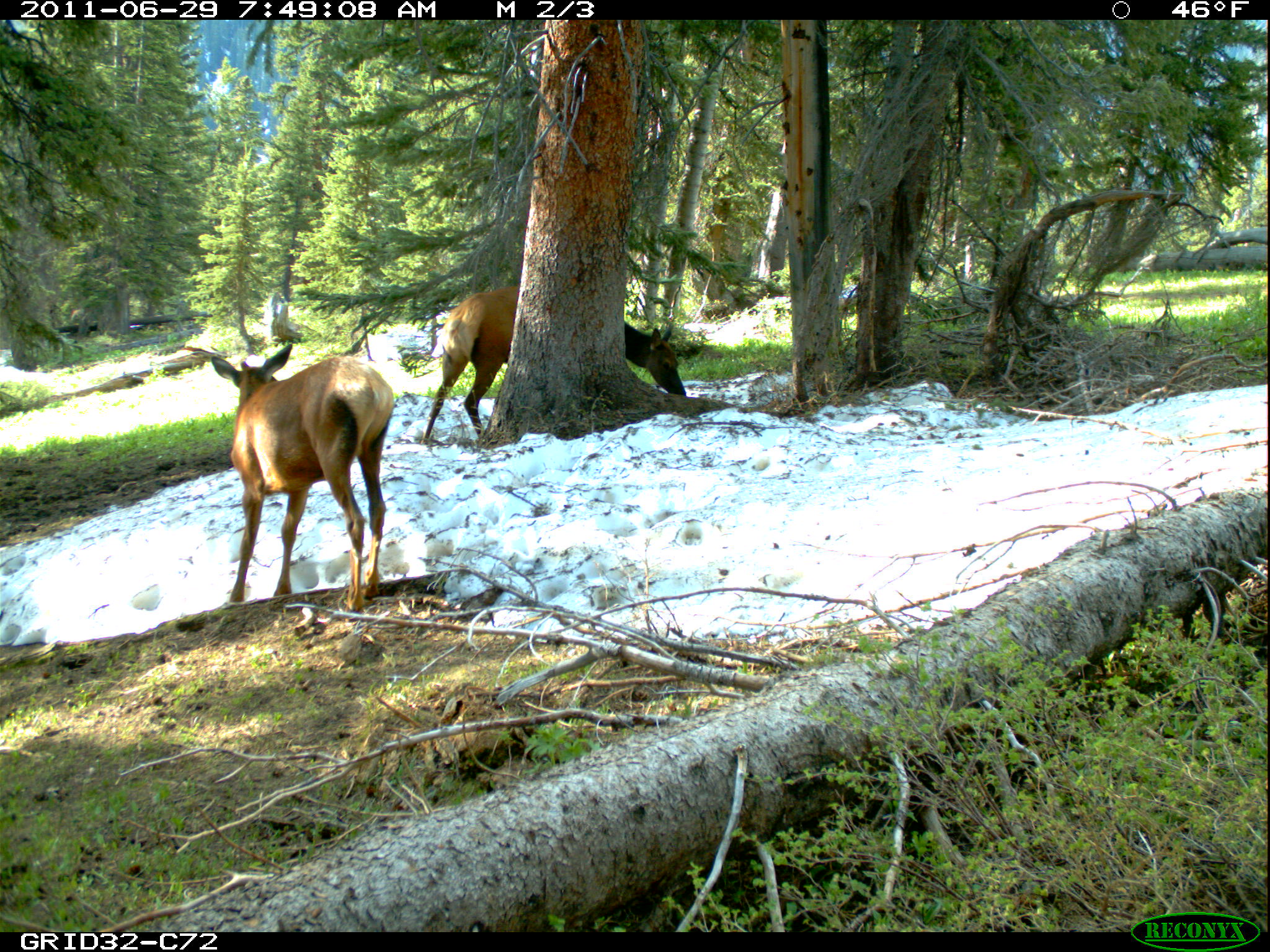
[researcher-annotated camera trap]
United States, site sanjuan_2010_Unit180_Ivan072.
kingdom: Animalia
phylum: Chordata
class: Mammalia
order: Artiodactyla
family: Cervidae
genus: Cervus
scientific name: Cervus elaphus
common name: red deer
Cervus elaphus (red deer).